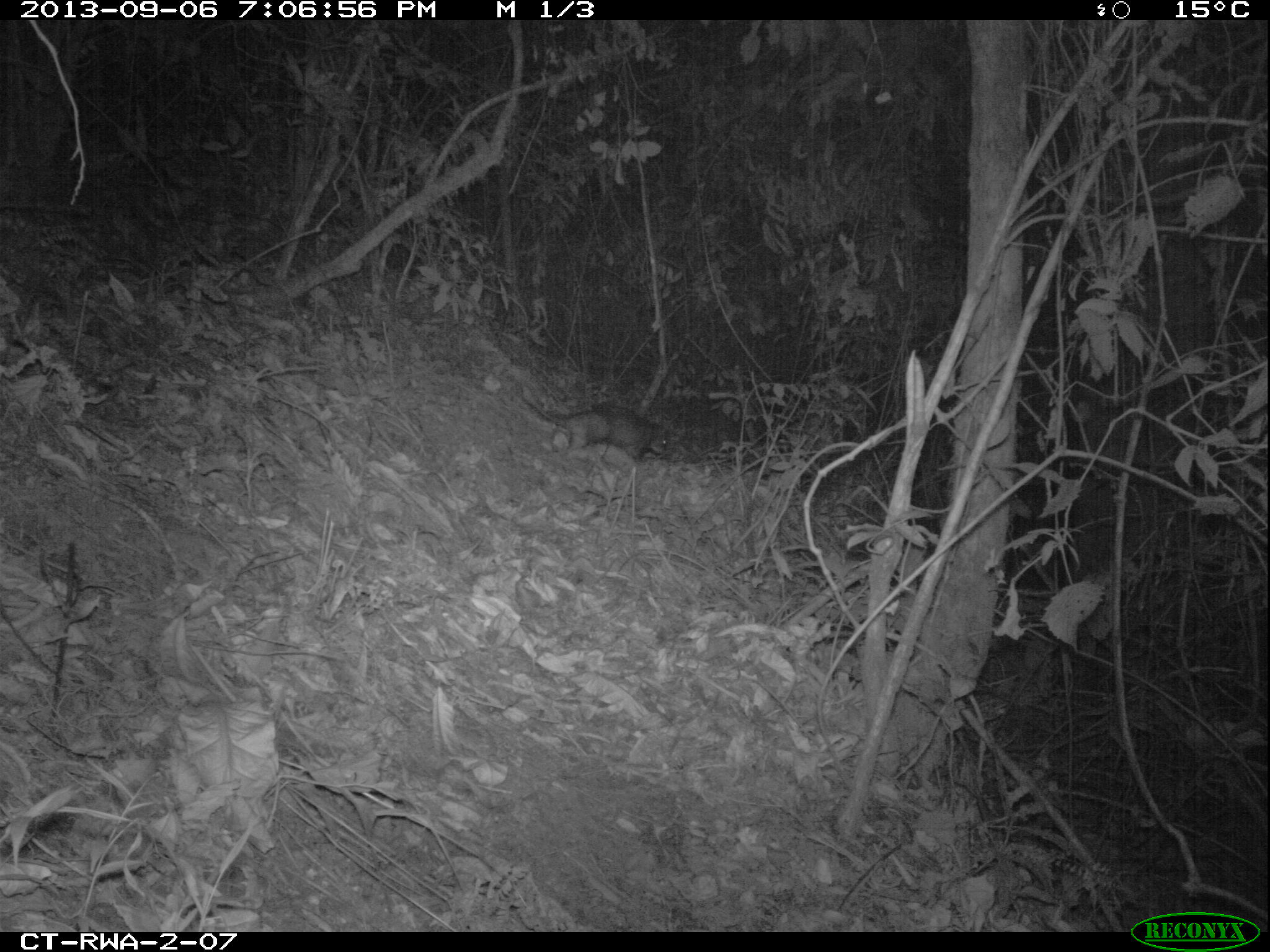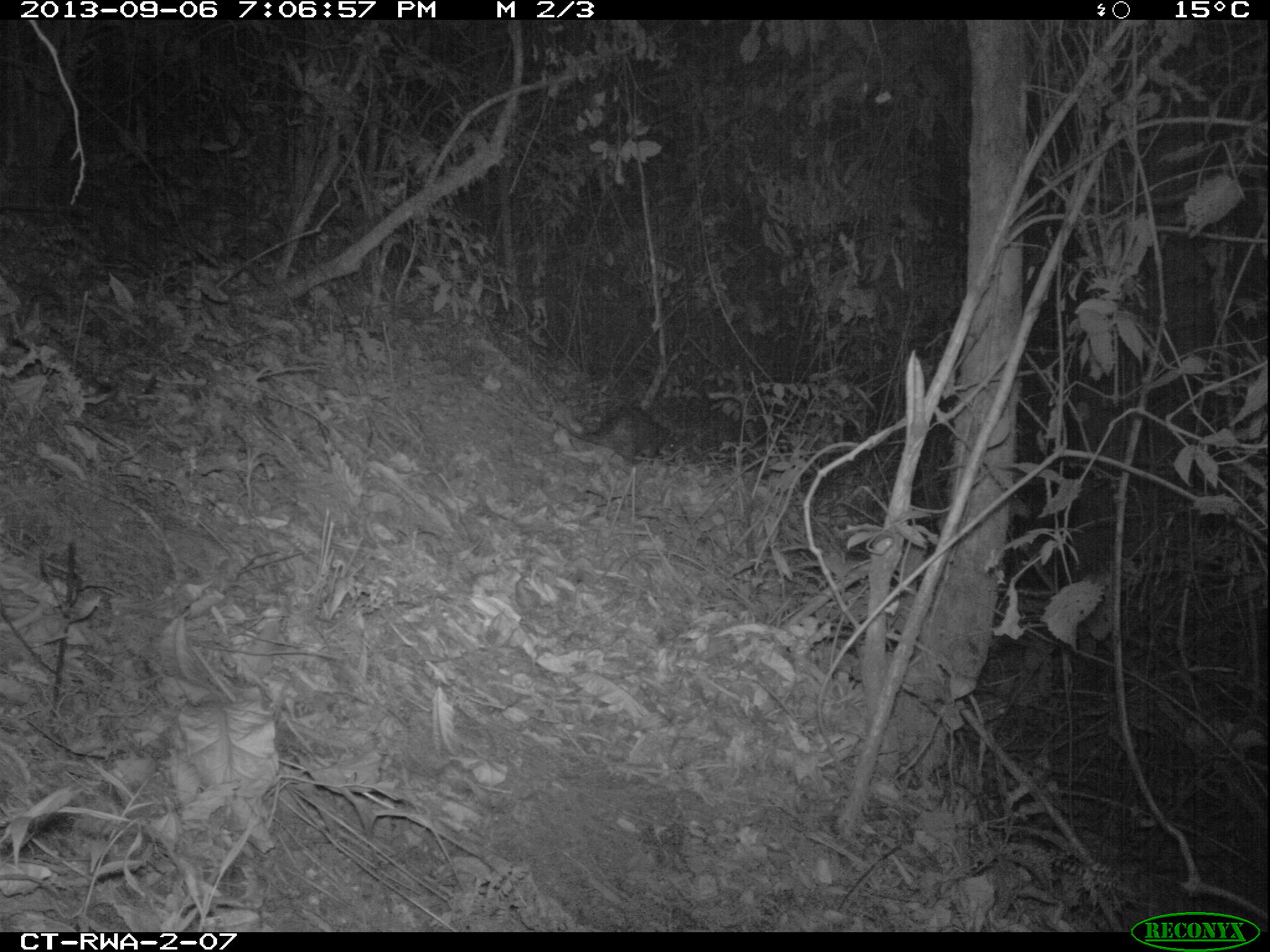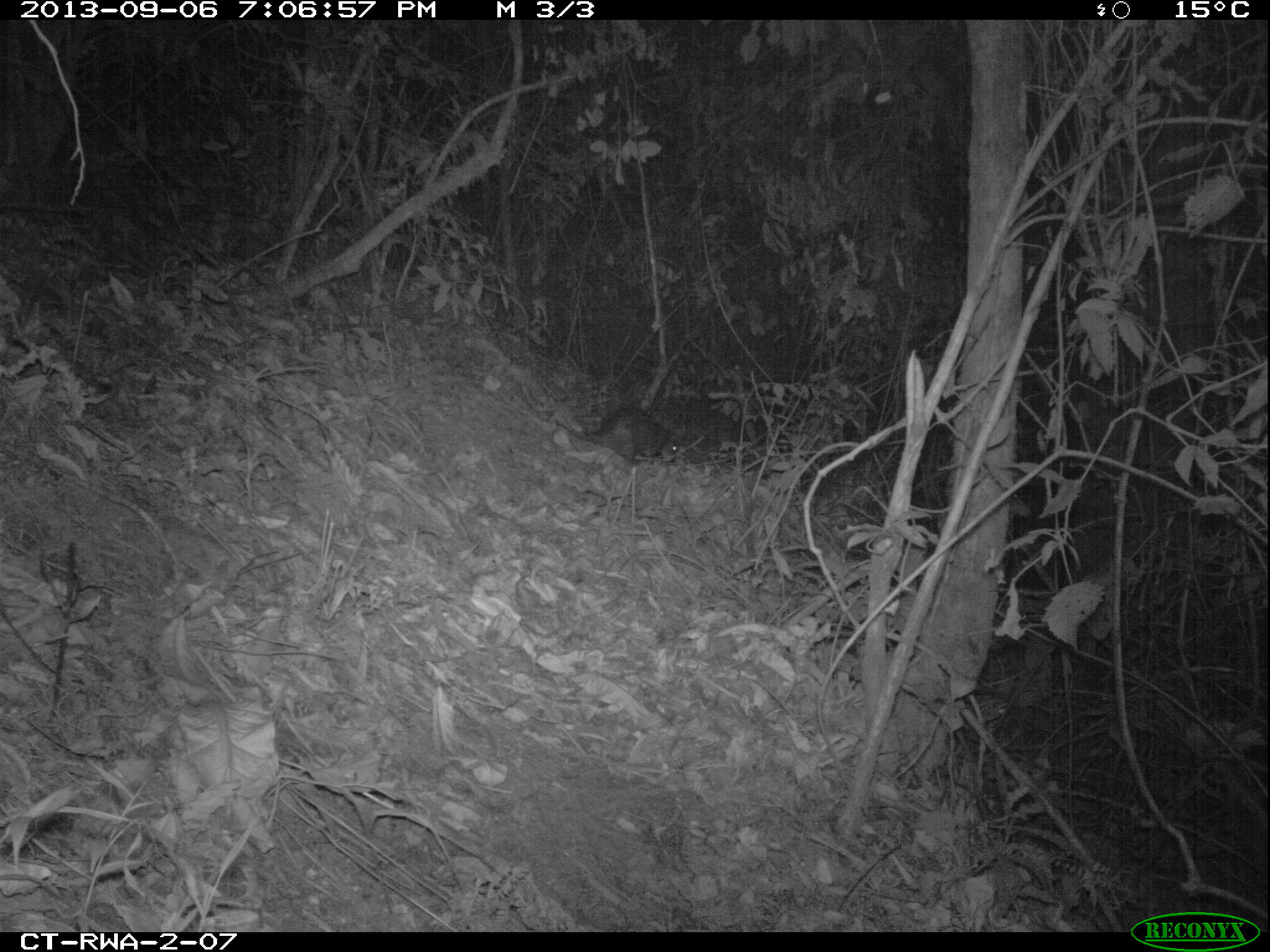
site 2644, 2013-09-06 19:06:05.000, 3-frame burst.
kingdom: Animalia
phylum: Chordata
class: Mammalia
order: Rodentia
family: Hystricidae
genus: Atherurus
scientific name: Atherurus africanus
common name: african brush-tailed porcupine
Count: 1.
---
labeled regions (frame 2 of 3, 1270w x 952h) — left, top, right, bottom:
atherurus africanus: 534, 407, 677, 463